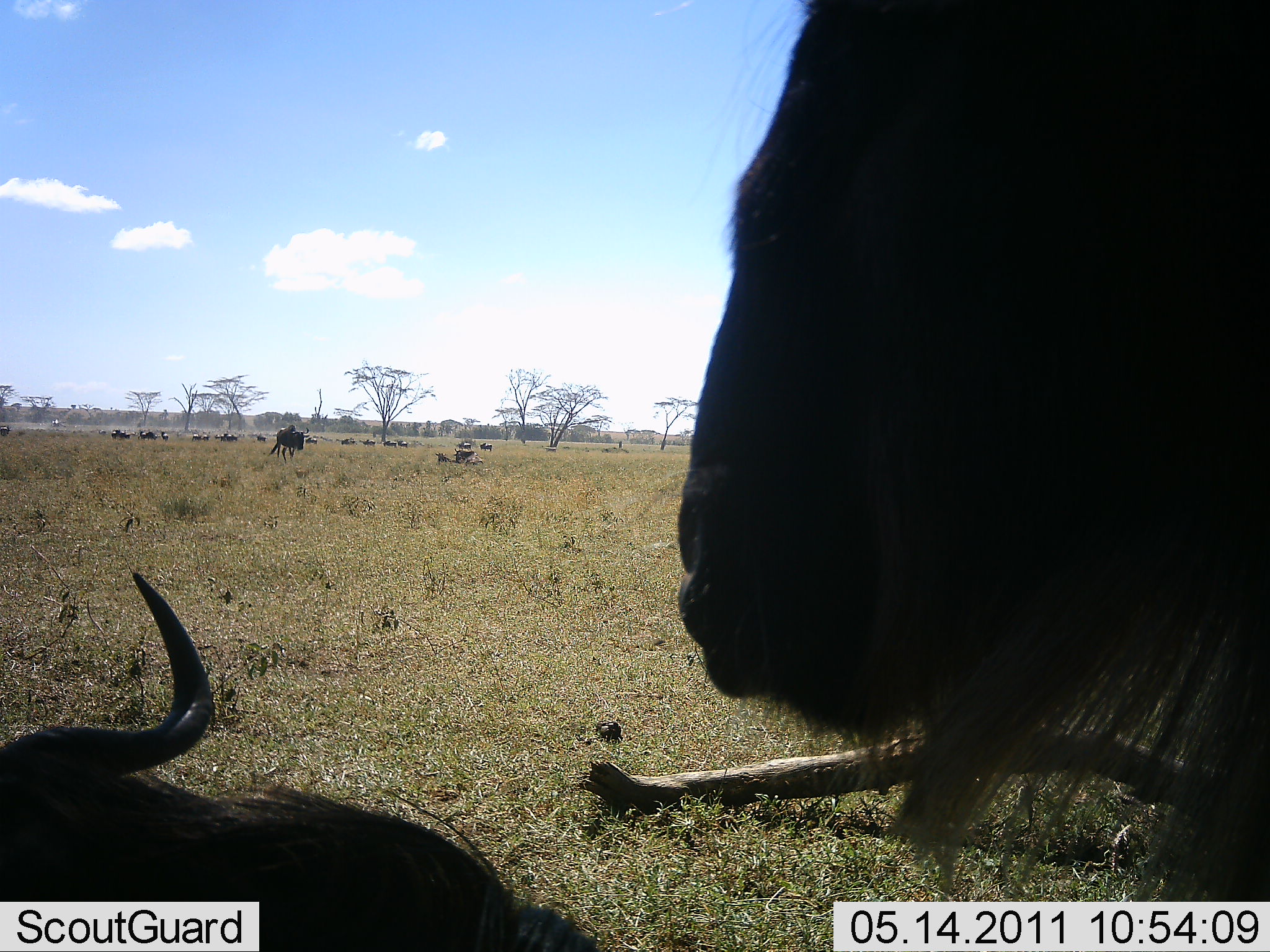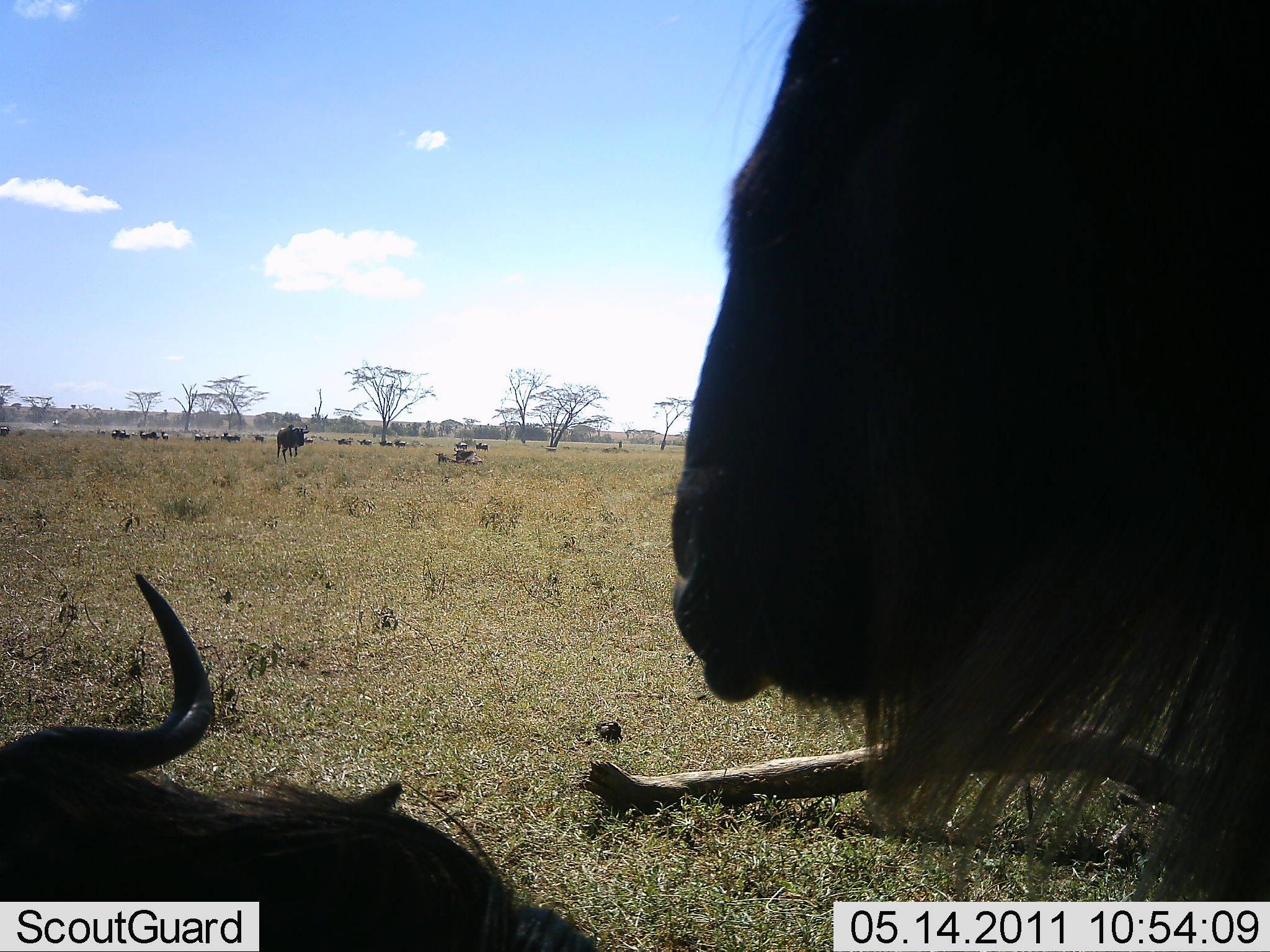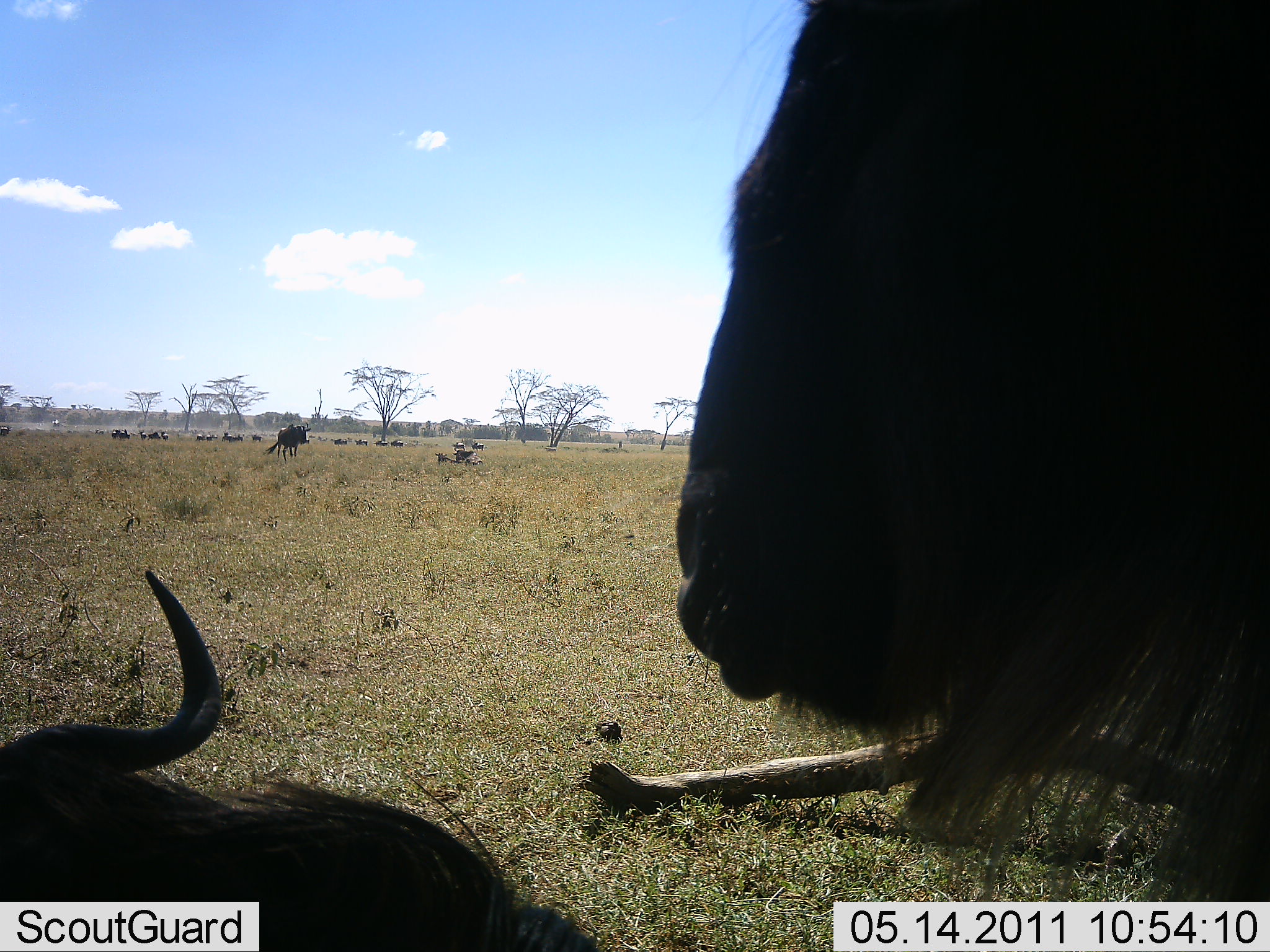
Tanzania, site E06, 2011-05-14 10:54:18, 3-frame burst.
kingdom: Animalia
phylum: Chordata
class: Mammalia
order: Artiodactyla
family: Bovidae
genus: Connochaetes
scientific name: Connochaetes taurinus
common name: blue wildebeest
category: wildebeest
Wildebeest (blue wildebeest) (Connochaetes taurinus), count 11-50. Behavior (volunteer vote fractions): standing 60%, resting 70%, moving 30%, interacting 0%. Young present (vote fraction): 0%. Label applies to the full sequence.